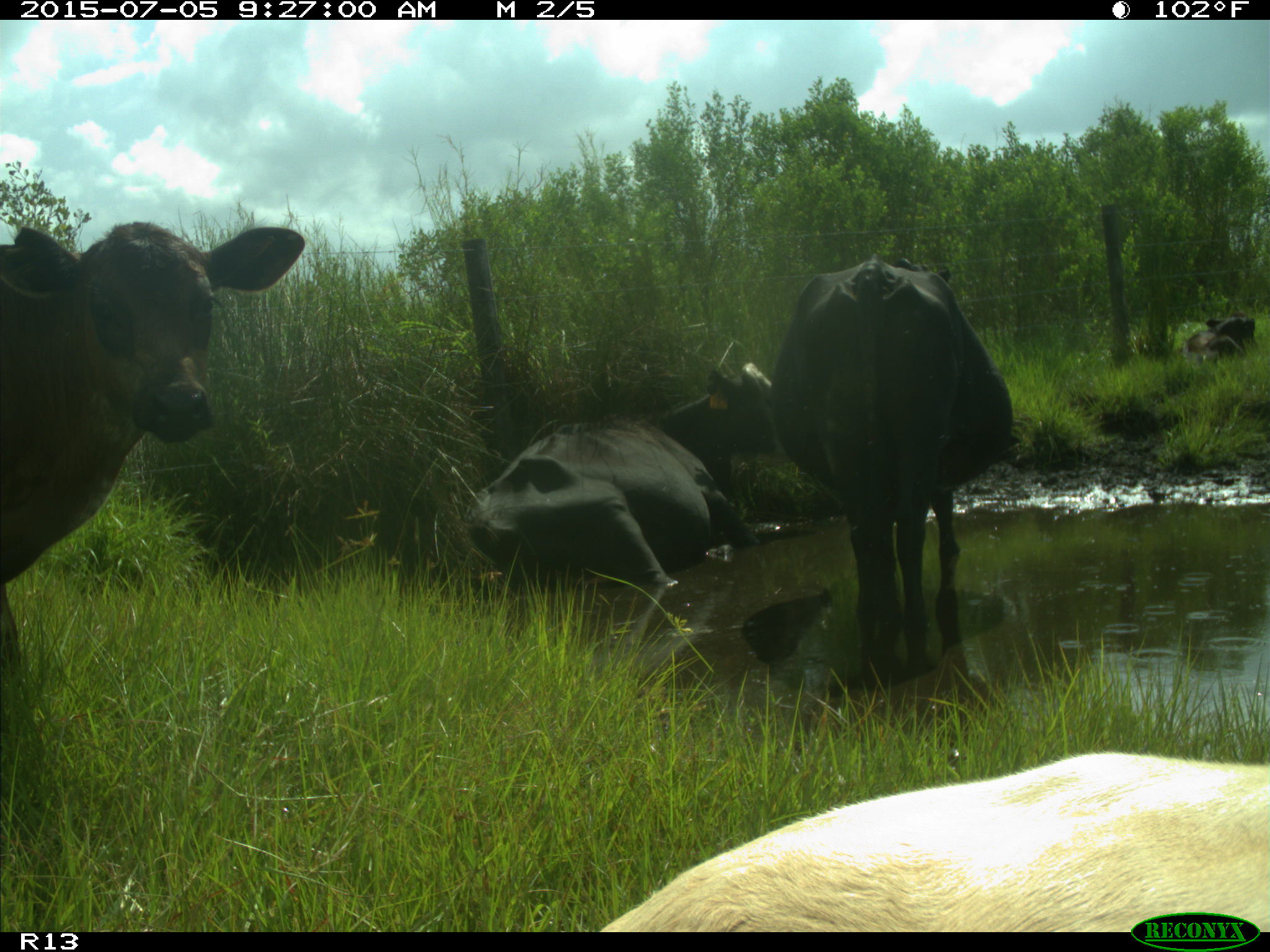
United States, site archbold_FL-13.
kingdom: Animalia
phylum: Chordata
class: Mammalia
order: Artiodactyla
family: Bovidae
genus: Bos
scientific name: Bos taurus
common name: domestic cow